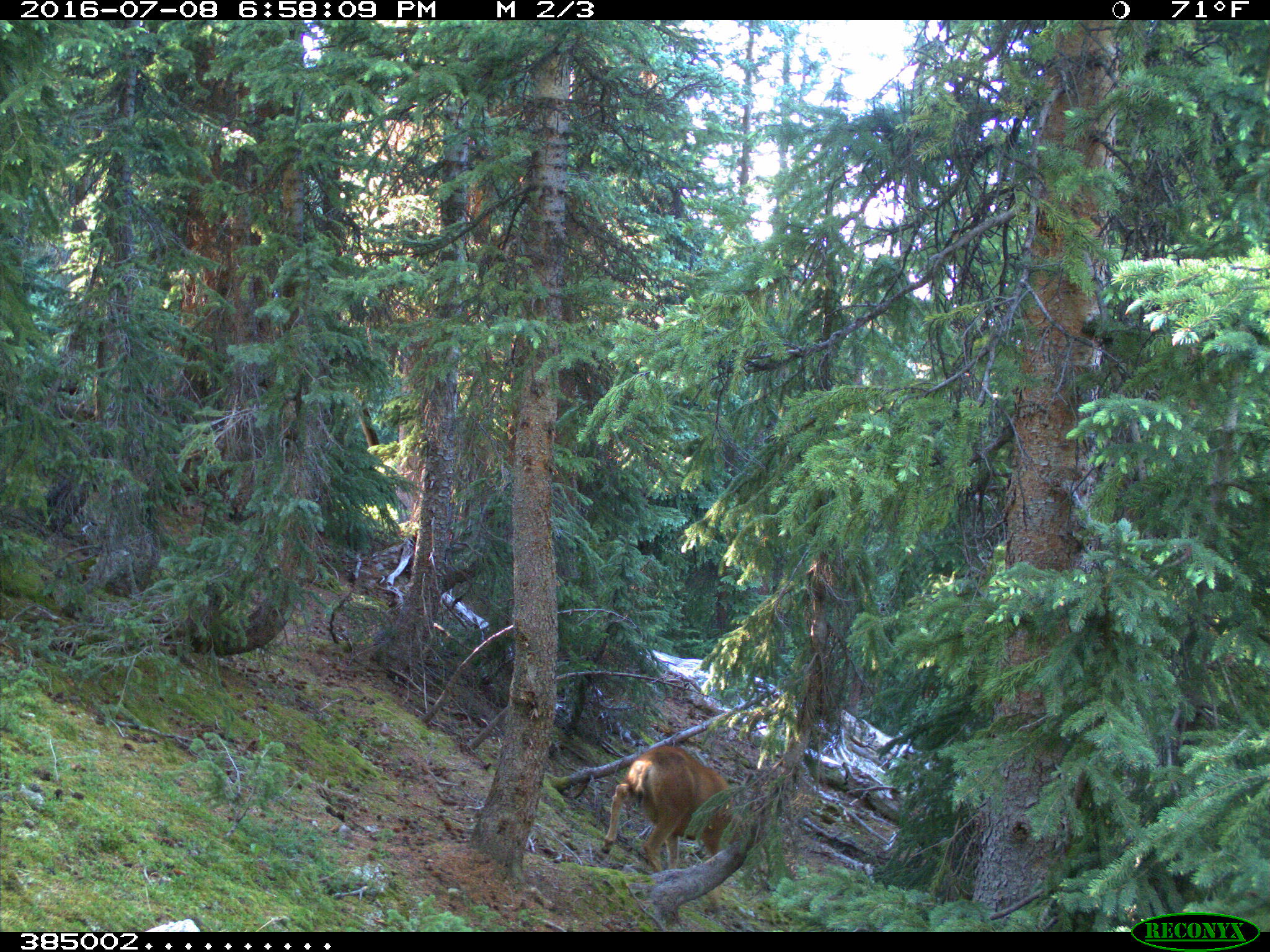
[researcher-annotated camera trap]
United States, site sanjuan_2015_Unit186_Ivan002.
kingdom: Animalia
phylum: Chordata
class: Mammalia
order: Artiodactyla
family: Cervidae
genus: Odocoileus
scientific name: Odocoileus hemionus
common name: mule deer